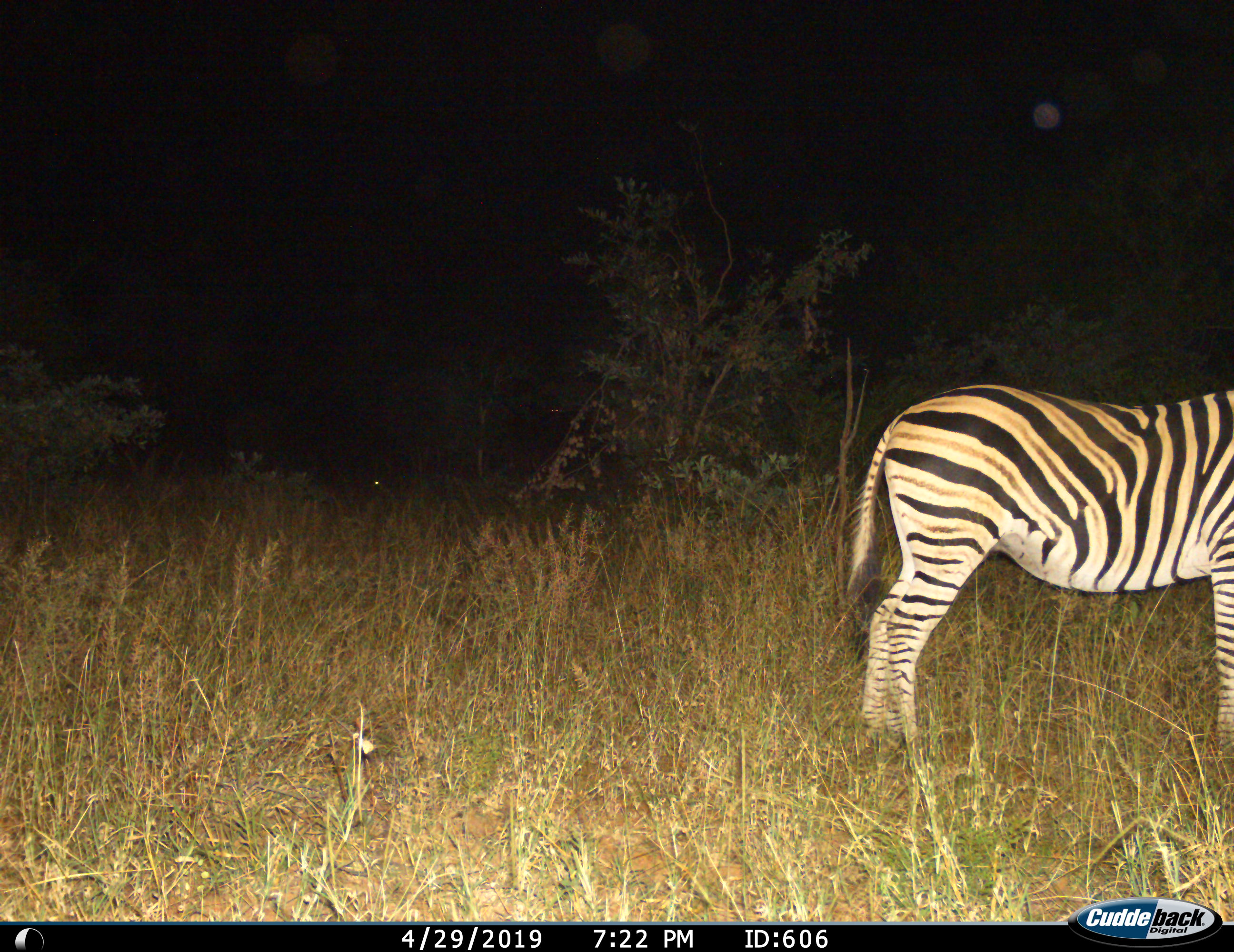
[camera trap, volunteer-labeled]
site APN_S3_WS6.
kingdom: Animalia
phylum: Chordata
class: Mammalia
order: Perissodactyla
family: Equidae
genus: Equus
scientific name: Equus quagga burchellii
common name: burchell's zebra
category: zebraburchells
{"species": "zebraburchells (burchell's zebra) (Equus quagga burchellii)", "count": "1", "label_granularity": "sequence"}